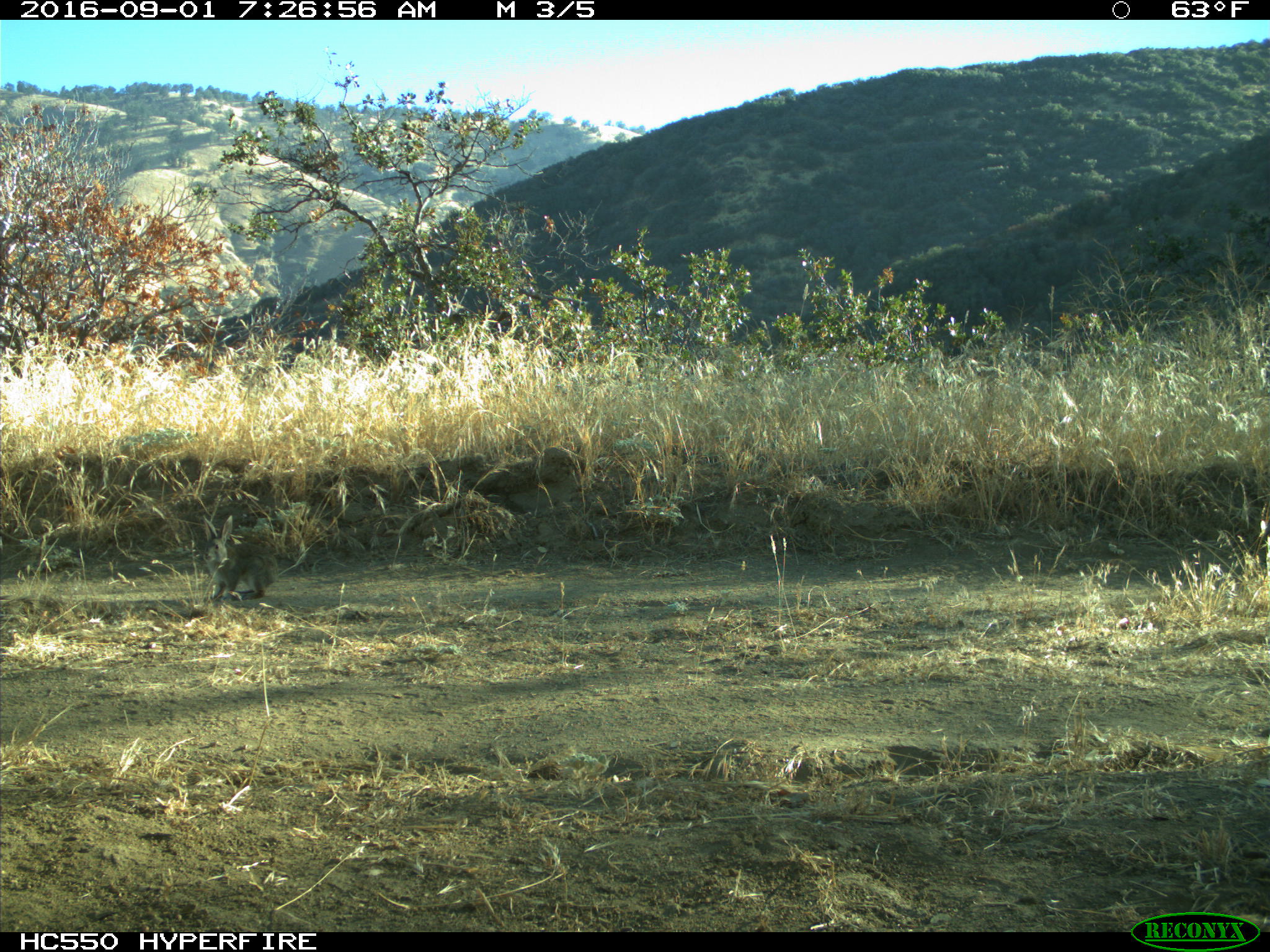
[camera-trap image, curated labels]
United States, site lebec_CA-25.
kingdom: Animalia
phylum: Chordata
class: Mammalia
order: Lagomorpha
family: Leporidae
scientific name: Leporidae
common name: rabbits and hares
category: unidentified rabbit